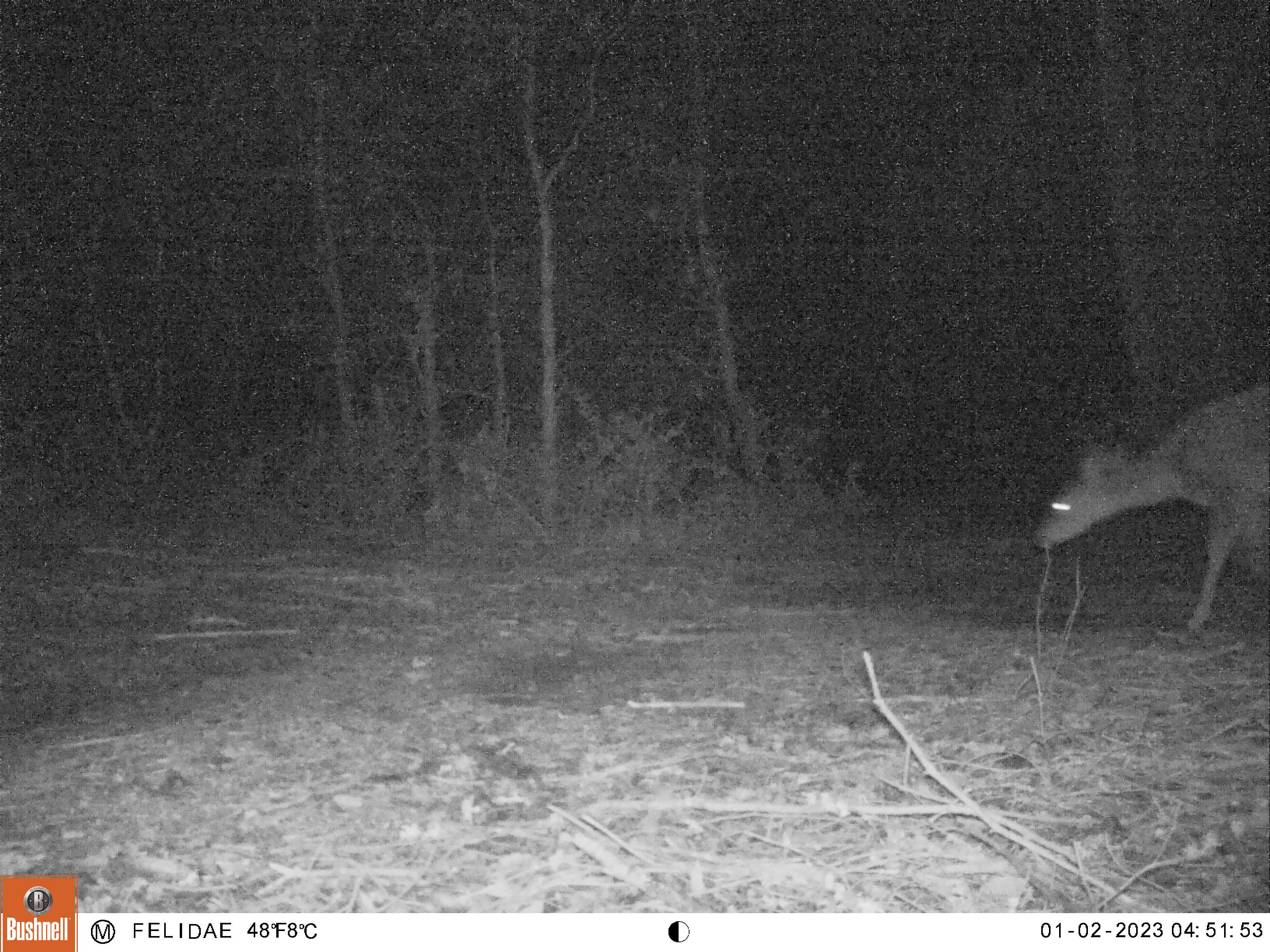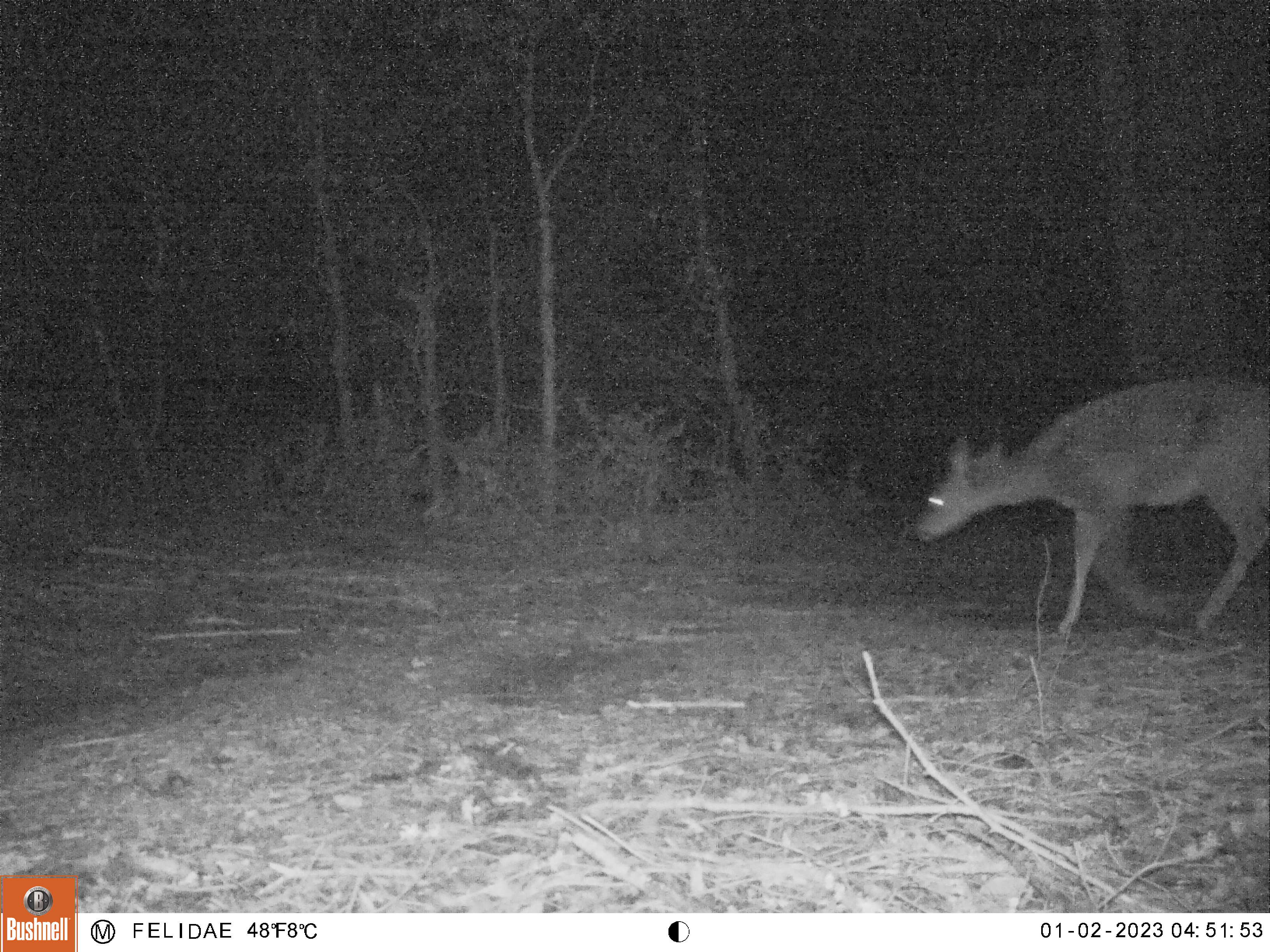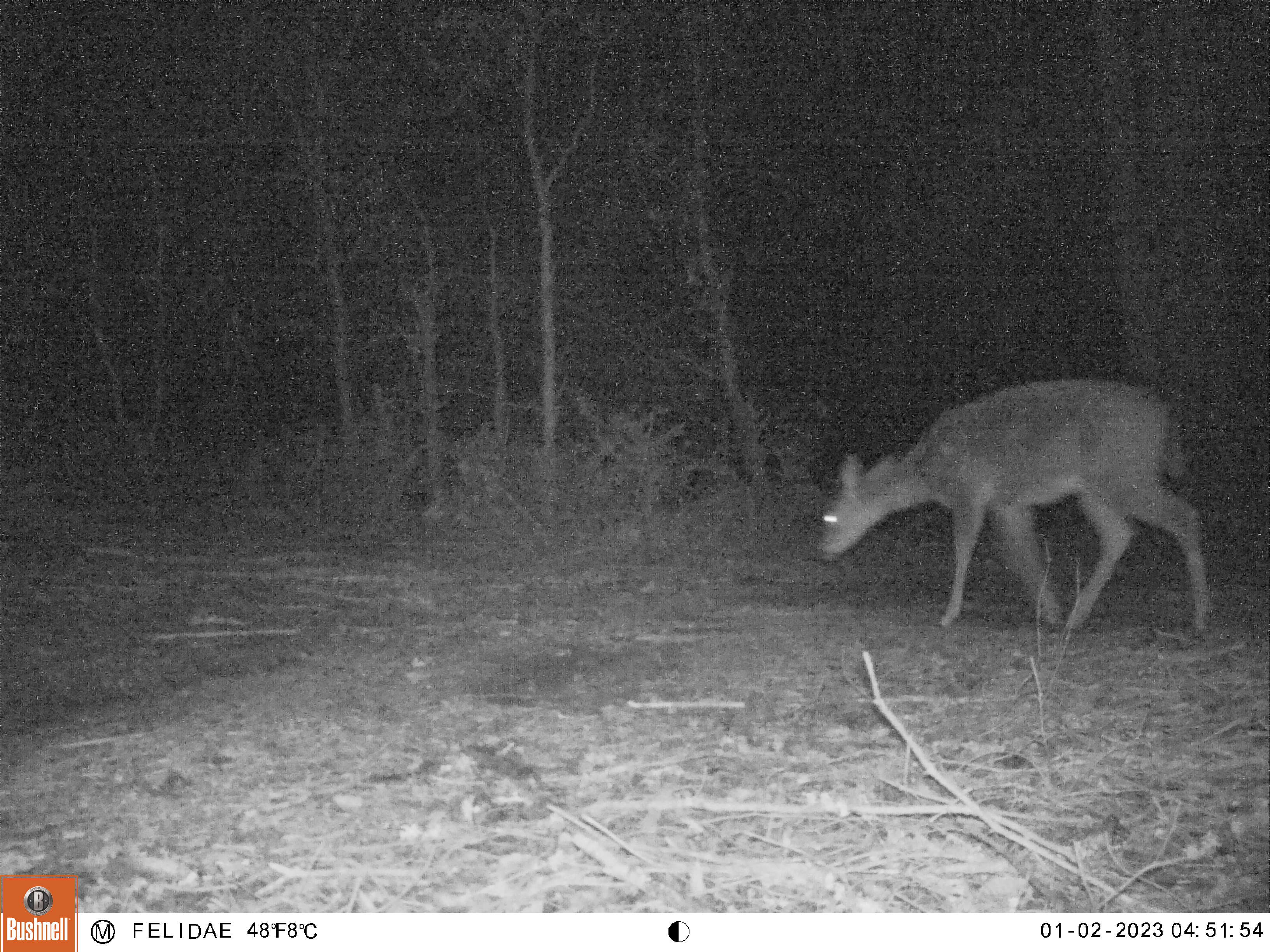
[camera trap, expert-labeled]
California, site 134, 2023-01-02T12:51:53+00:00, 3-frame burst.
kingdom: Animalia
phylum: Chordata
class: Mammalia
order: Artiodactyla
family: Cervidae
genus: Odocoileus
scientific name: Odocoileus hemionus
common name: mule deer